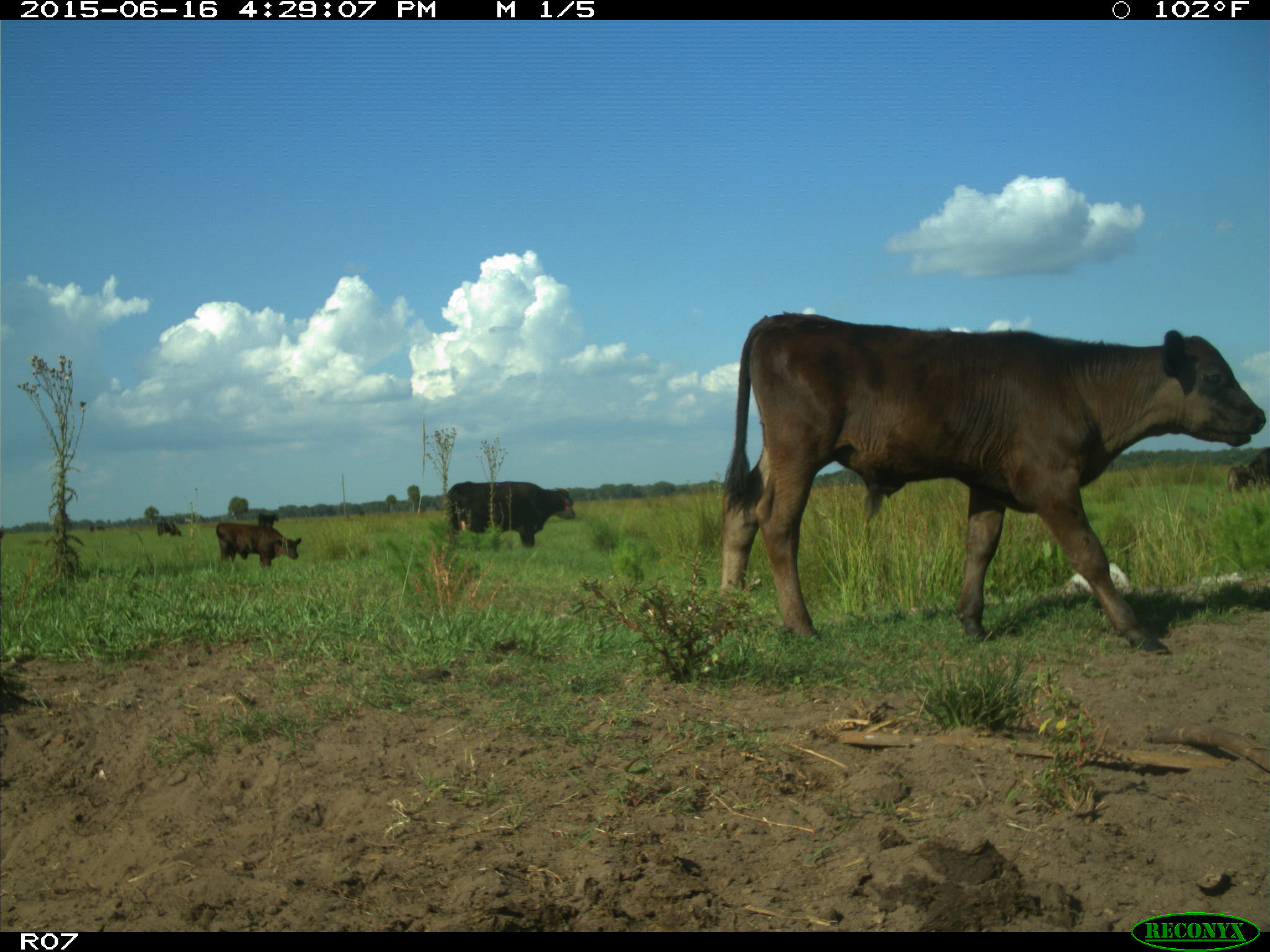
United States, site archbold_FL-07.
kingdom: Animalia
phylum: Chordata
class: Mammalia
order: Artiodactyla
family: Bovidae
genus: Bos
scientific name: Bos taurus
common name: domestic cow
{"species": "Bos taurus (domestic cow)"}